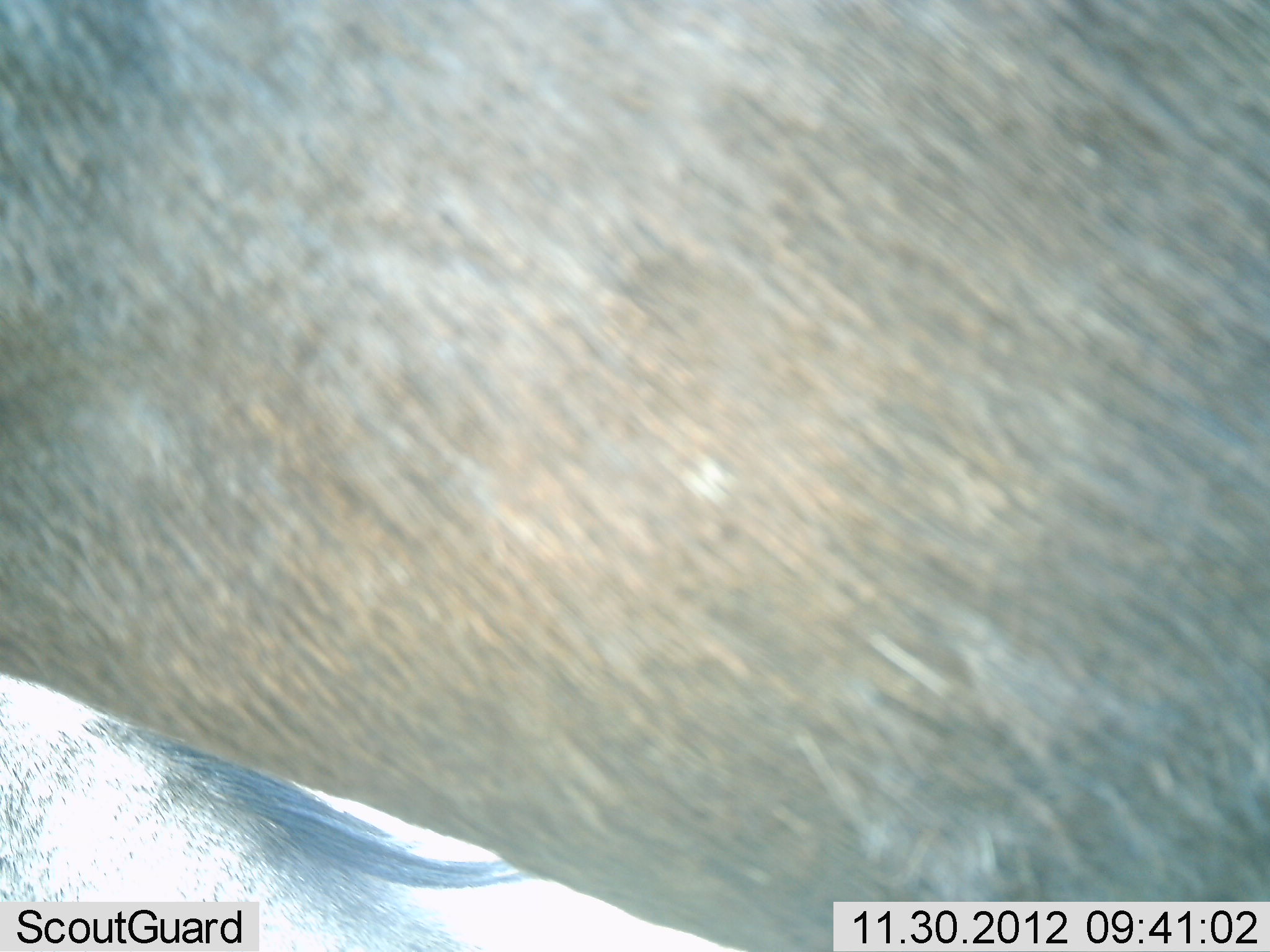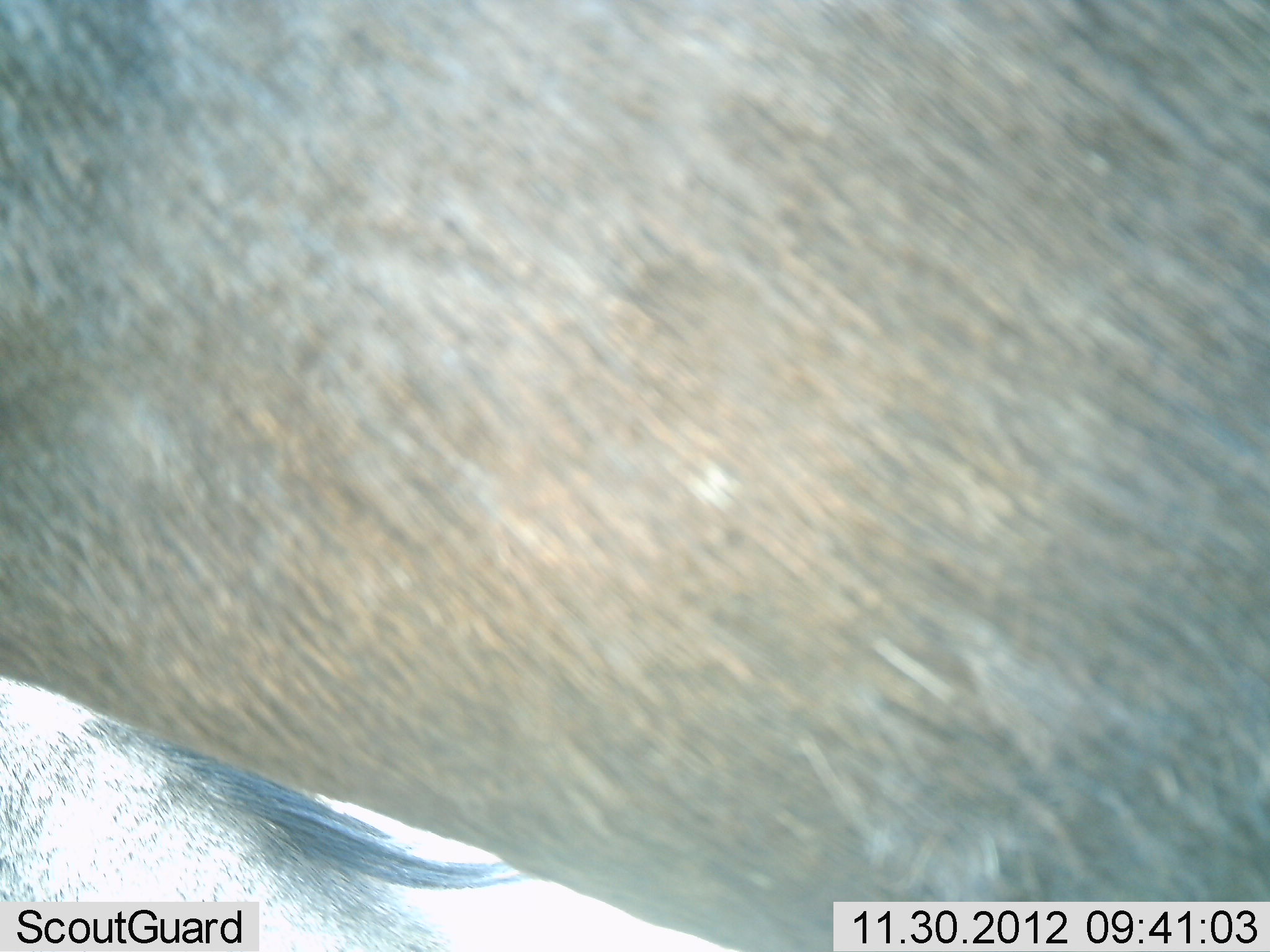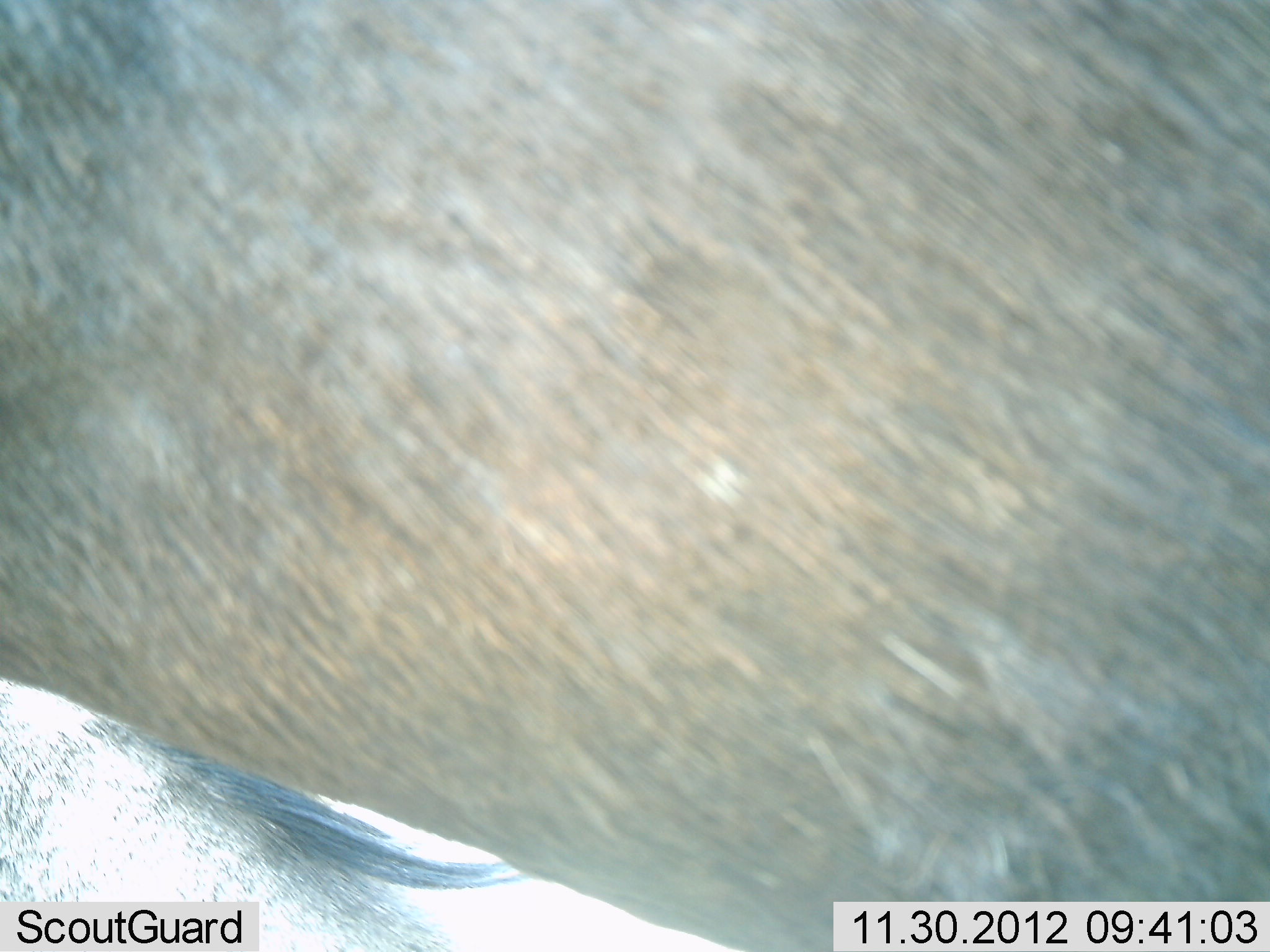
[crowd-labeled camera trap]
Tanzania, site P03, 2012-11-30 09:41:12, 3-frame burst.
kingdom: Animalia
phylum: Chordata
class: Mammalia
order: Artiodactyla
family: Bovidae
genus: Connochaetes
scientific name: Connochaetes taurinus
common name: blue wildebeest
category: wildebeest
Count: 2.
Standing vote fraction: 90%.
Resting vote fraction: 40%.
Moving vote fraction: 0%.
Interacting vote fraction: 0%.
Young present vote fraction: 0%.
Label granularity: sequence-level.